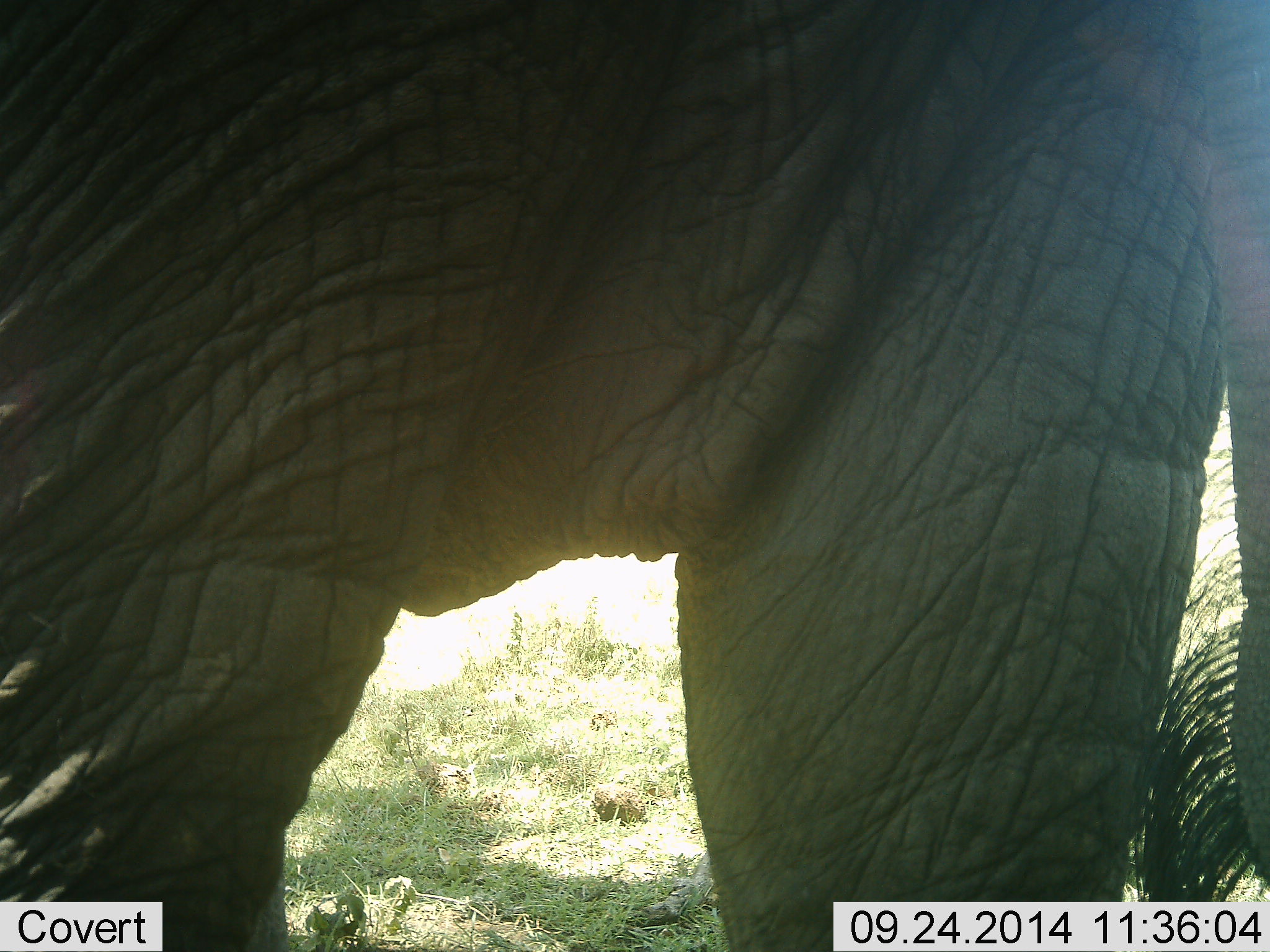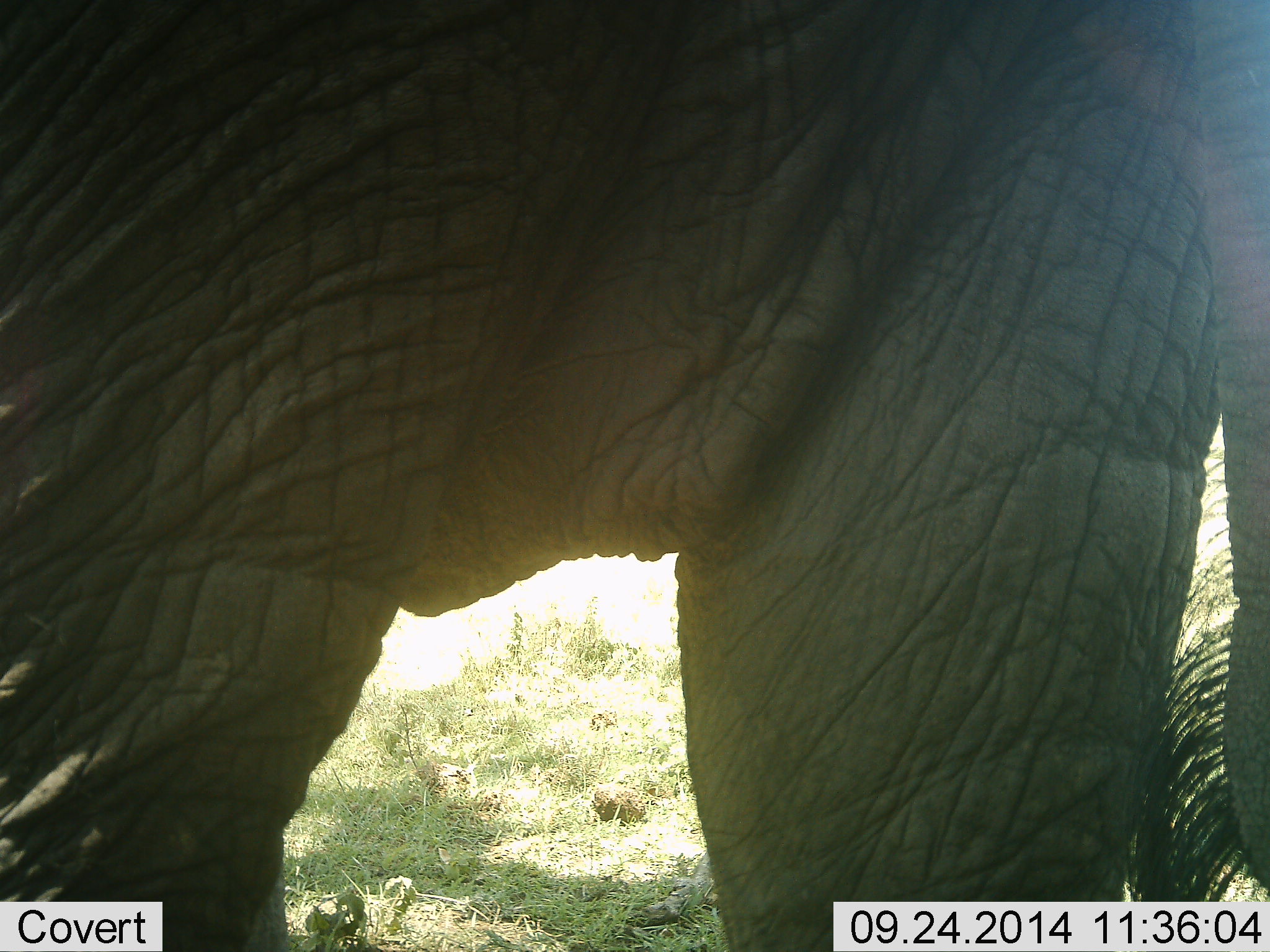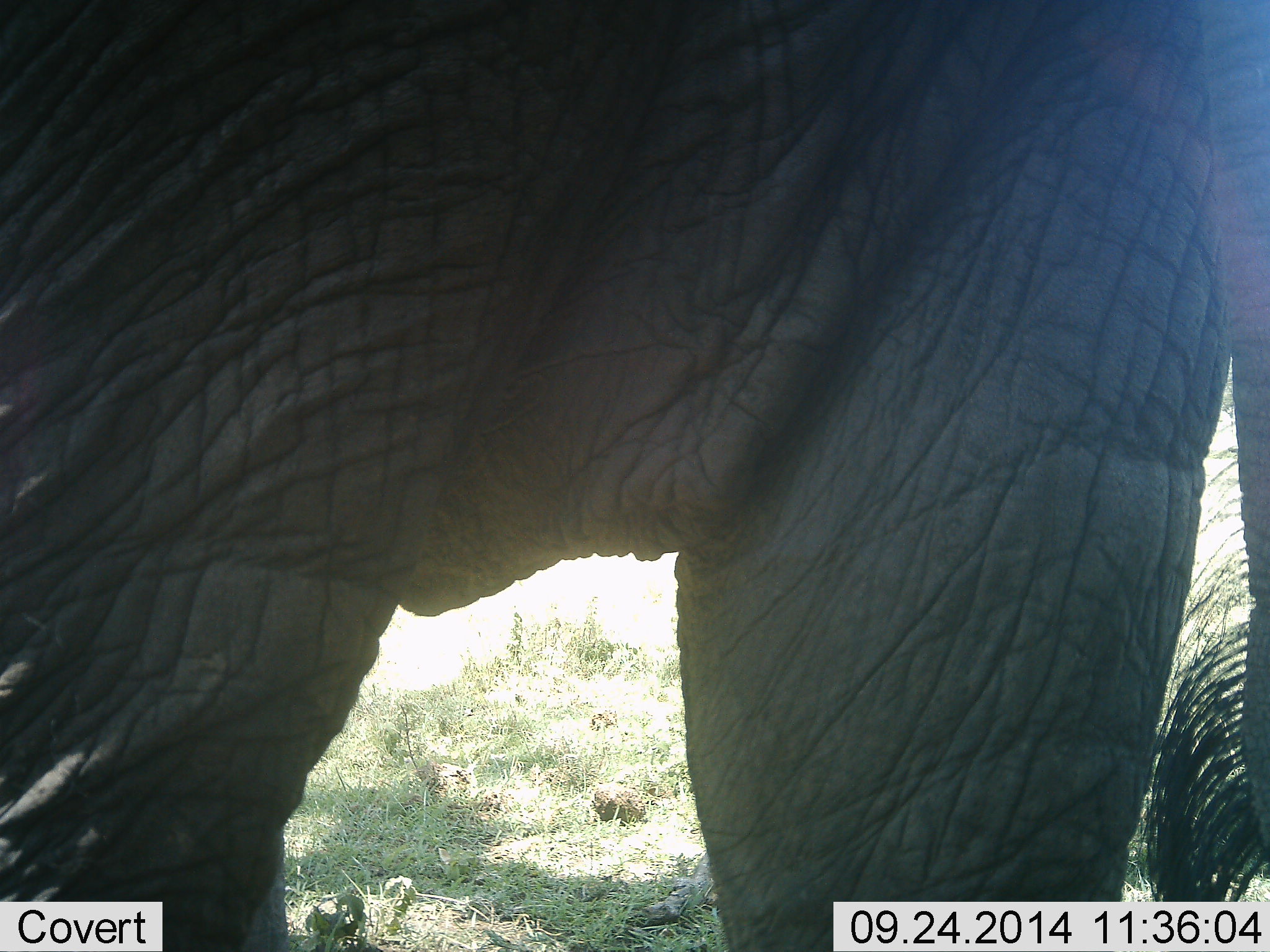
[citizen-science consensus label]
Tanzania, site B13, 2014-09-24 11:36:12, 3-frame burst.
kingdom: Animalia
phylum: Chordata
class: Mammalia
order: Proboscidea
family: Elephantidae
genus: Loxodonta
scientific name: Loxodonta africana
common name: african bush elephant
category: elephant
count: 1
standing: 100%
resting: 0%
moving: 0%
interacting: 10%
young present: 10%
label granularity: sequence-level